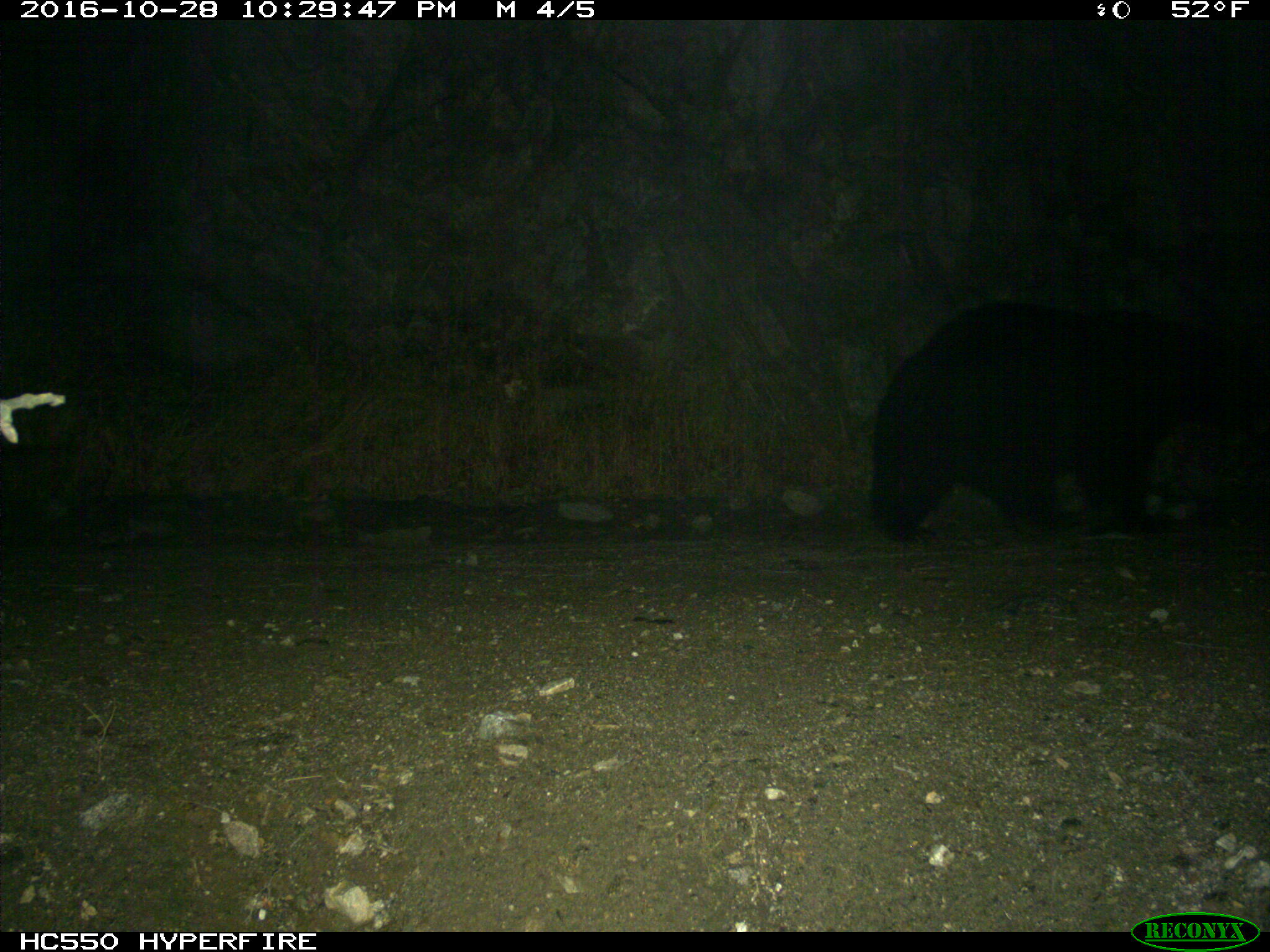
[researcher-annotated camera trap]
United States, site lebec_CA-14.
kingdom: Animalia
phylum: Chordata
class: Mammalia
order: Carnivora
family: Ursidae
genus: Ursus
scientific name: Ursus americanus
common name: american black bear